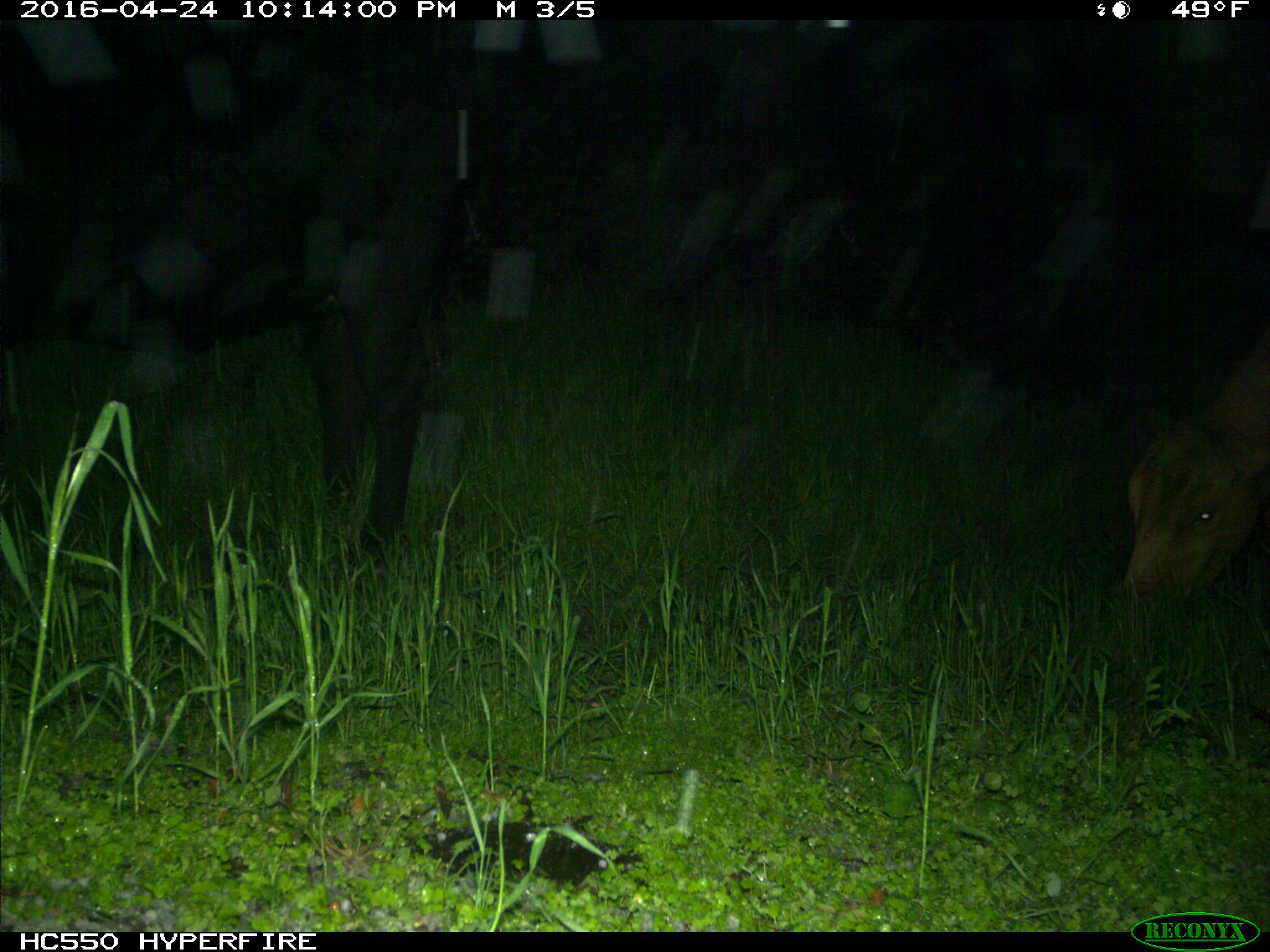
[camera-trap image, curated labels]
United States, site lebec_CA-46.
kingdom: Animalia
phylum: Chordata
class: Mammalia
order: Artiodactyla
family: Bovidae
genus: Bos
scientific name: Bos taurus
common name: domestic cow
Bos taurus (domestic cow).